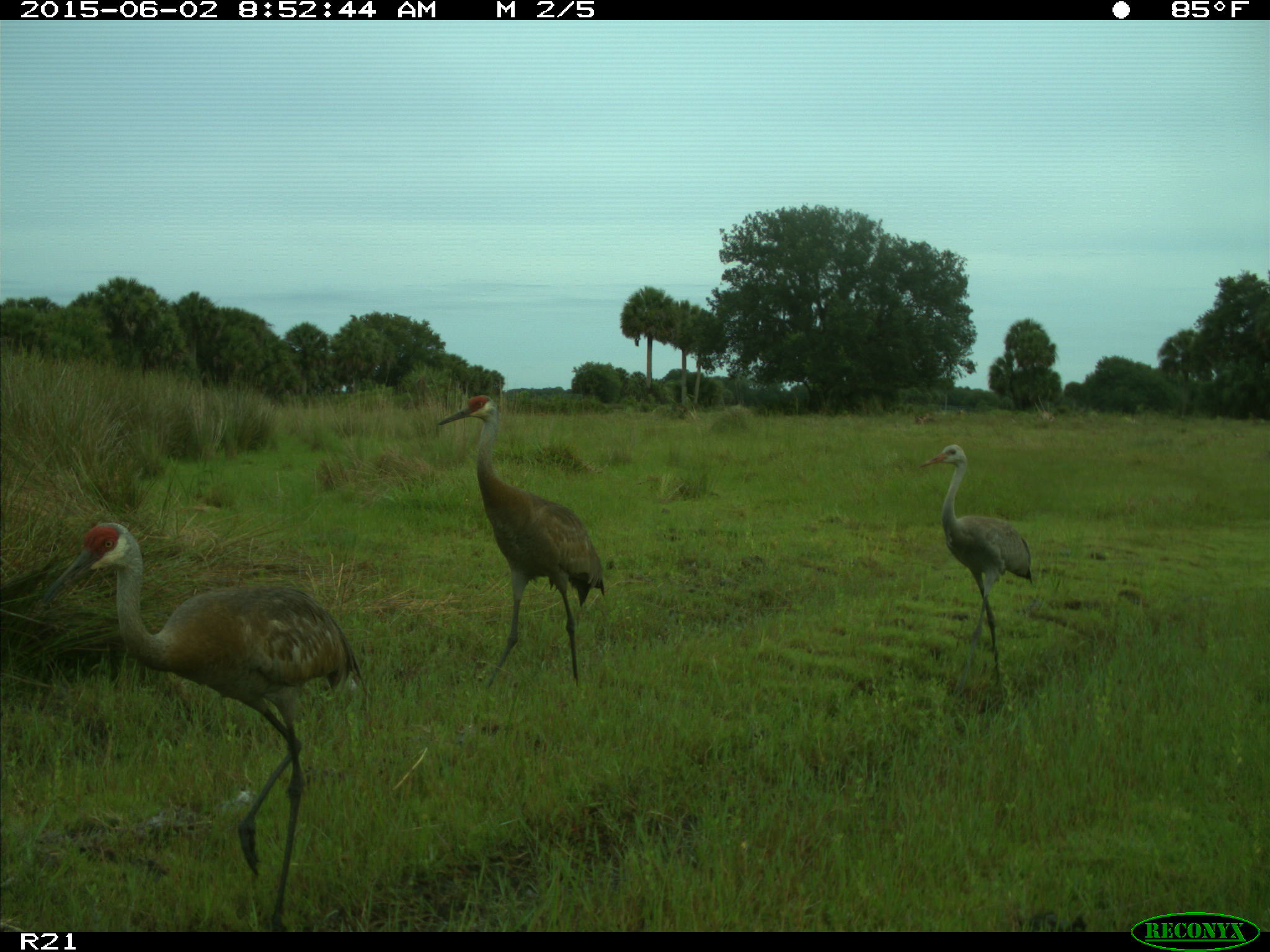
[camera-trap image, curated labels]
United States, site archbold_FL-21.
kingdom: Animalia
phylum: Chordata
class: Aves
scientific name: Aves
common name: birds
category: unidentified bird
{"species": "unidentified bird (birds) (Aves)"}